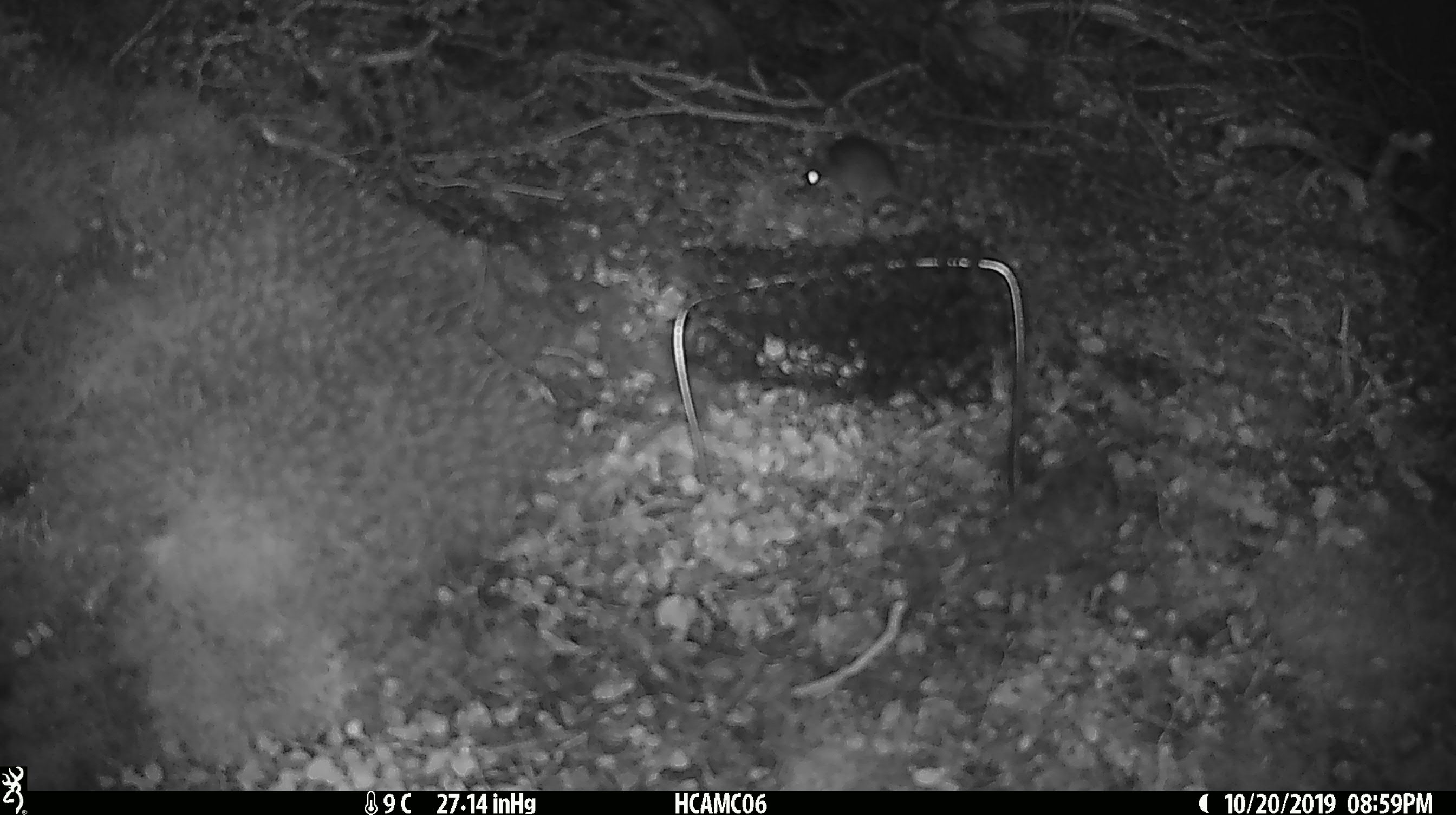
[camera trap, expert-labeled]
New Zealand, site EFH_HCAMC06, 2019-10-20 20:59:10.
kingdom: Animalia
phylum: Chordata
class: Mammalia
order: Rodentia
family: Muridae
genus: Mus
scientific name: Mus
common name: mouse